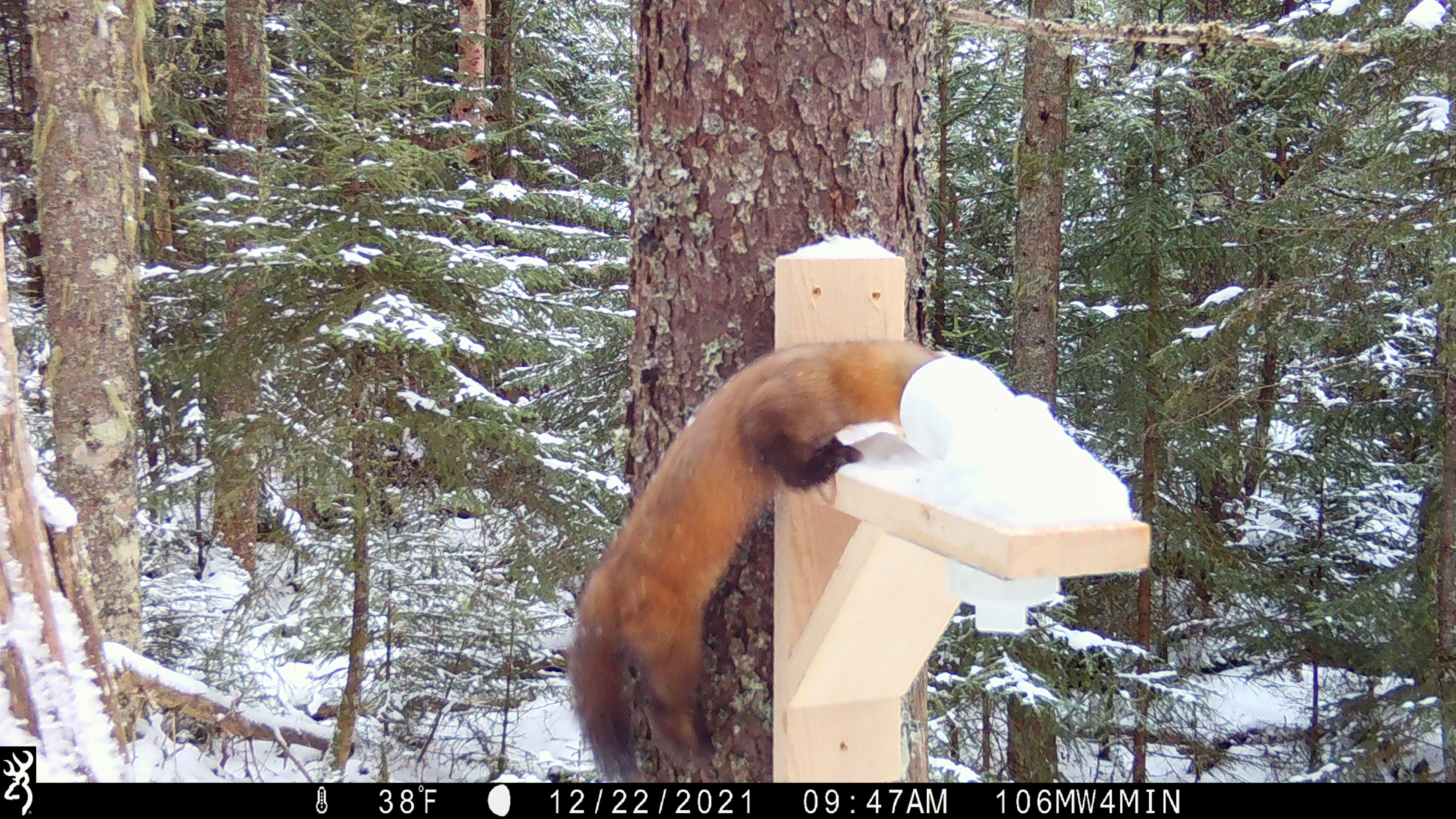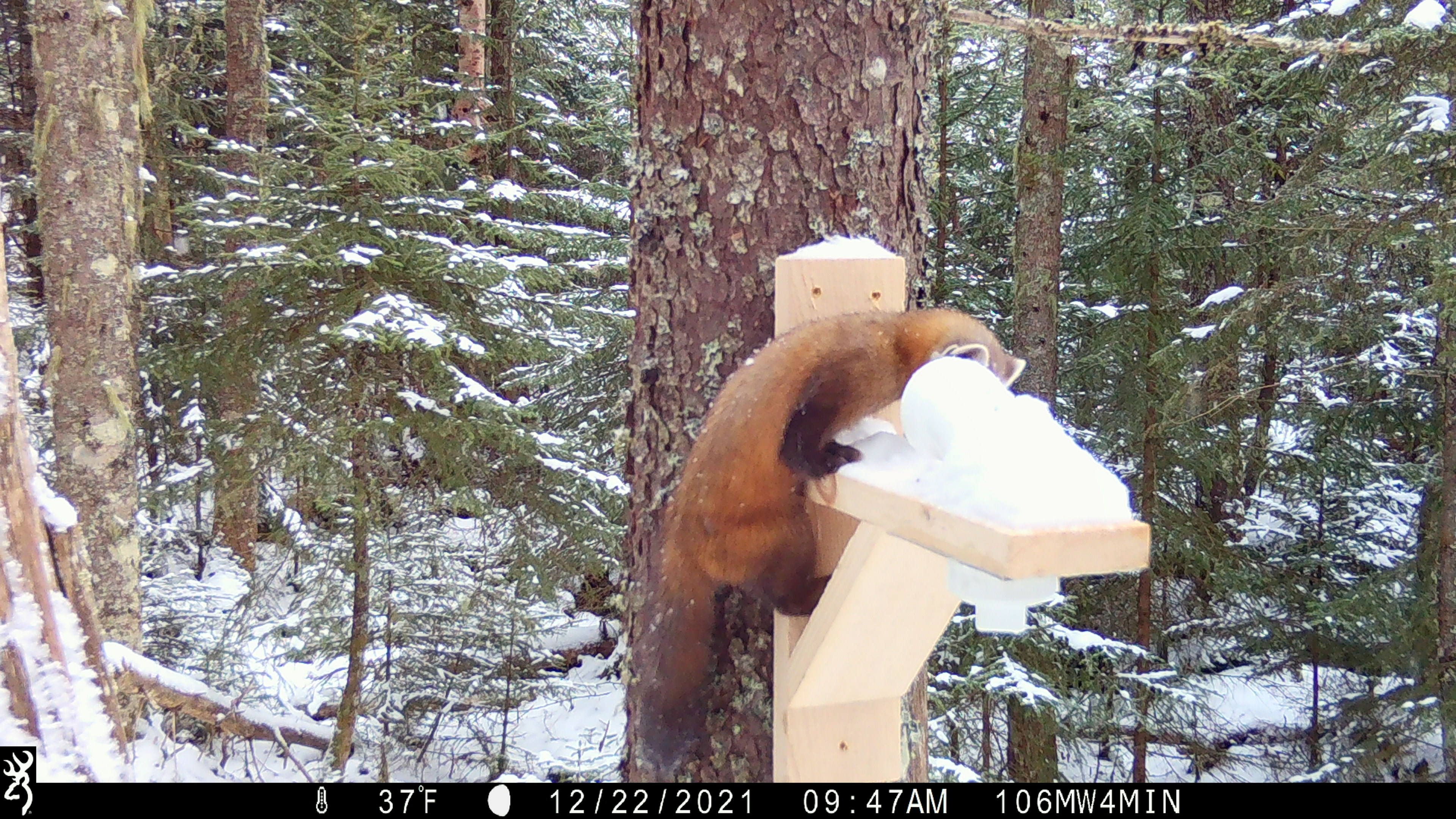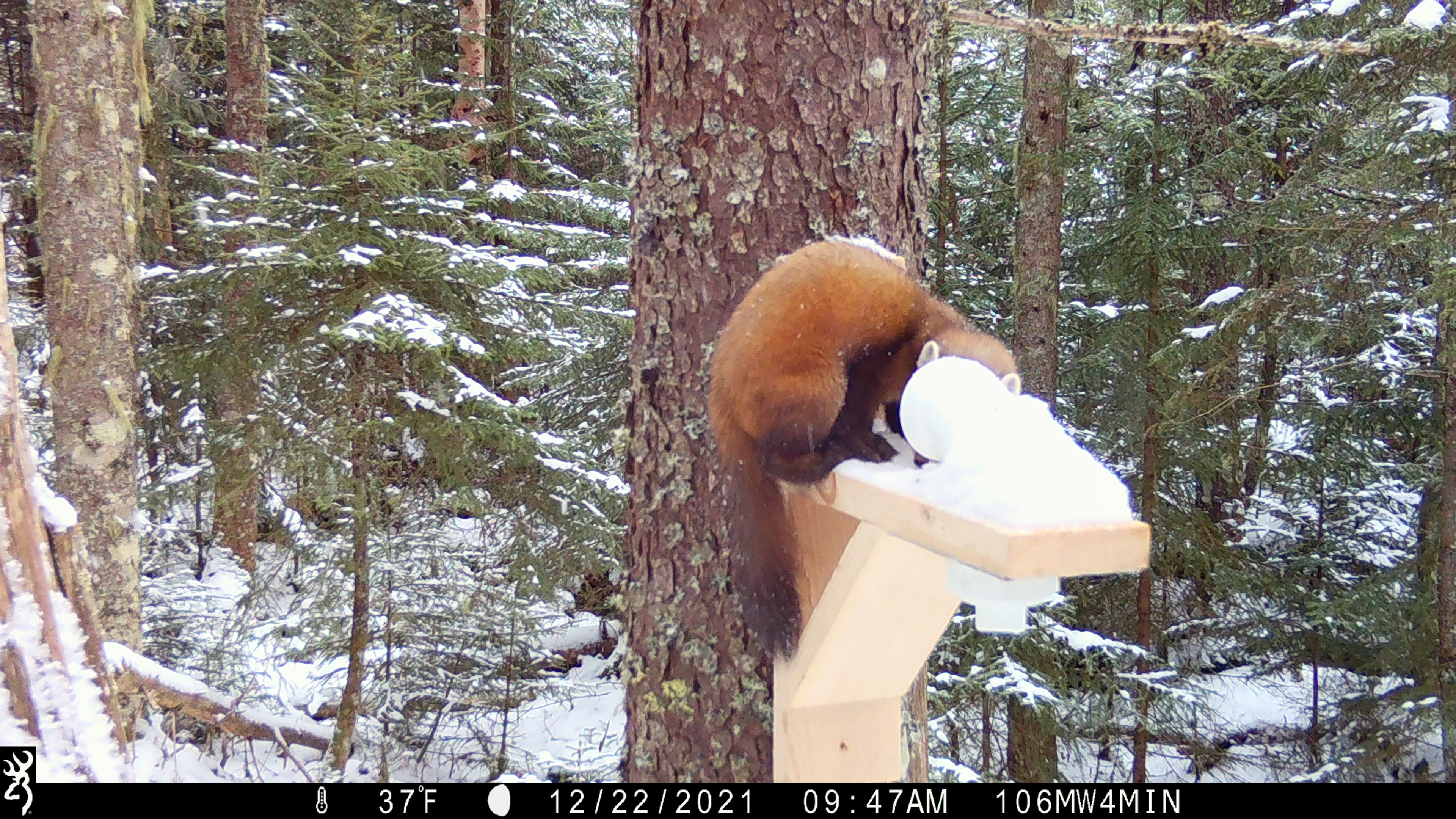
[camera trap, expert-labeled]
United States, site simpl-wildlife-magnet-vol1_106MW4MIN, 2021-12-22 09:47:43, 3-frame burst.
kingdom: Animalia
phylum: Chordata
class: Mammalia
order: Carnivora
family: Mustelidae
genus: Martes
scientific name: Martes americana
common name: american marten